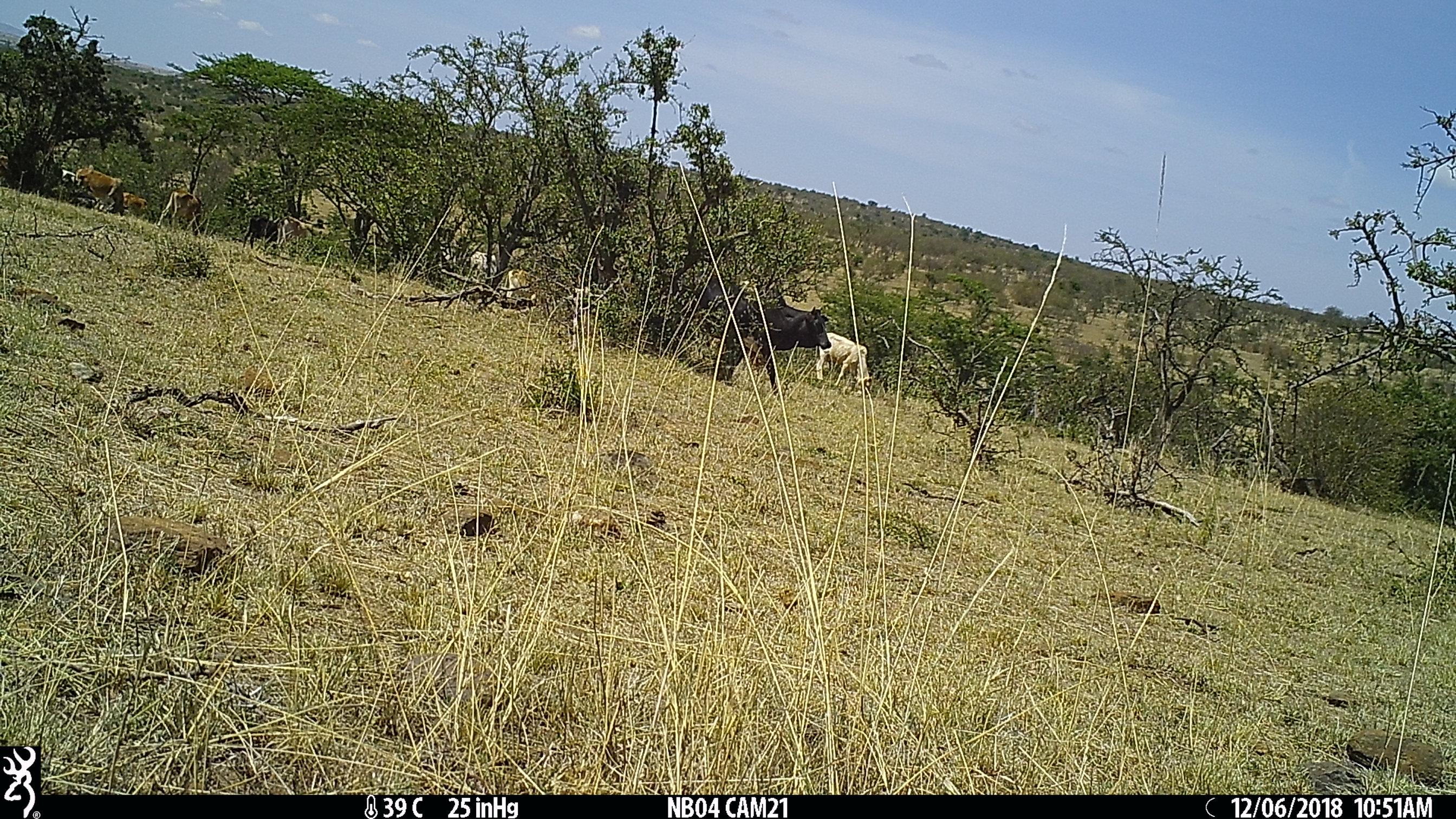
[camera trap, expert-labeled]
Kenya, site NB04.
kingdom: Animalia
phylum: Chordata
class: Mammalia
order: Artiodactyla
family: Bovidae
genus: Bos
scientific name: Bos taurus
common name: cattle